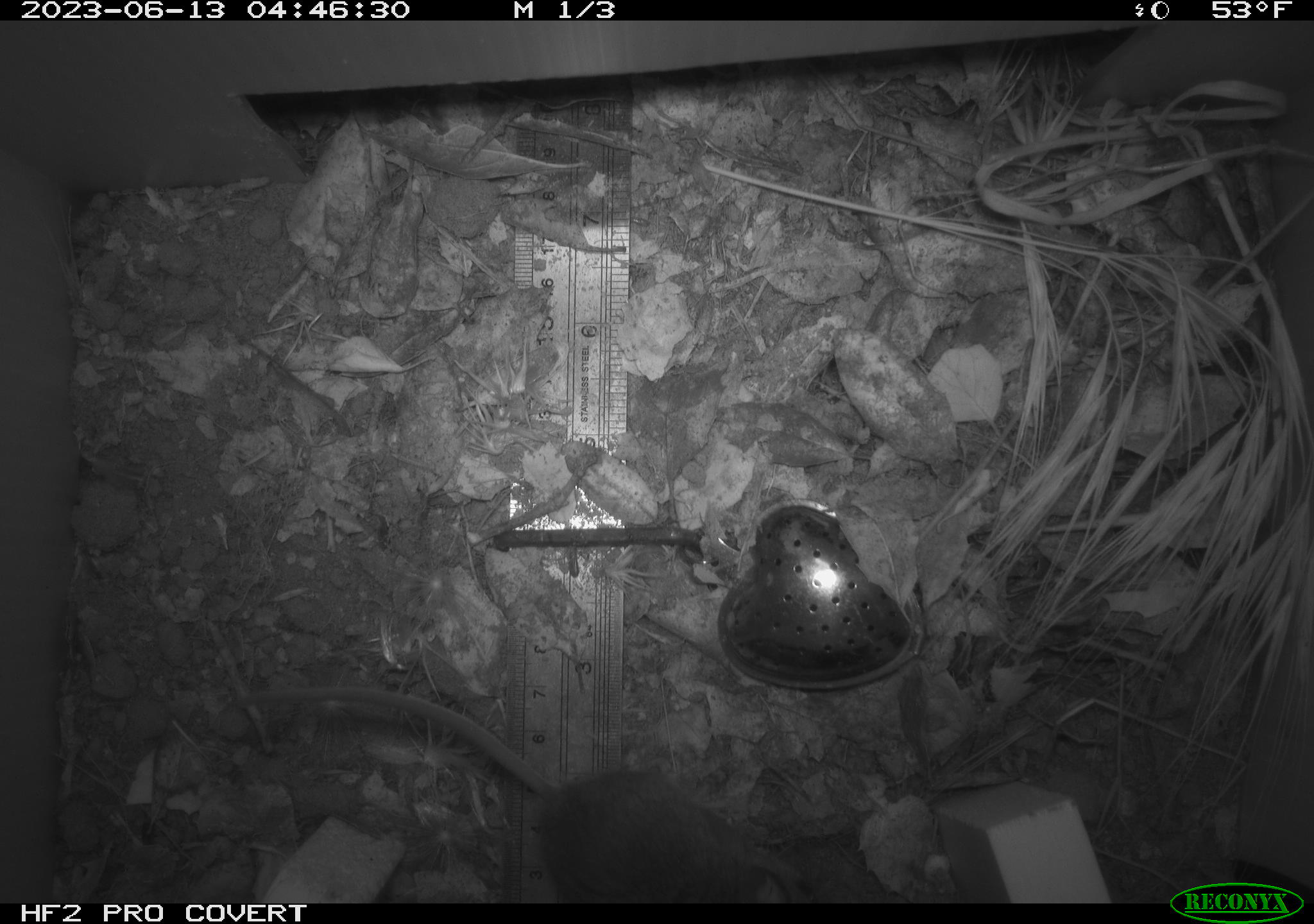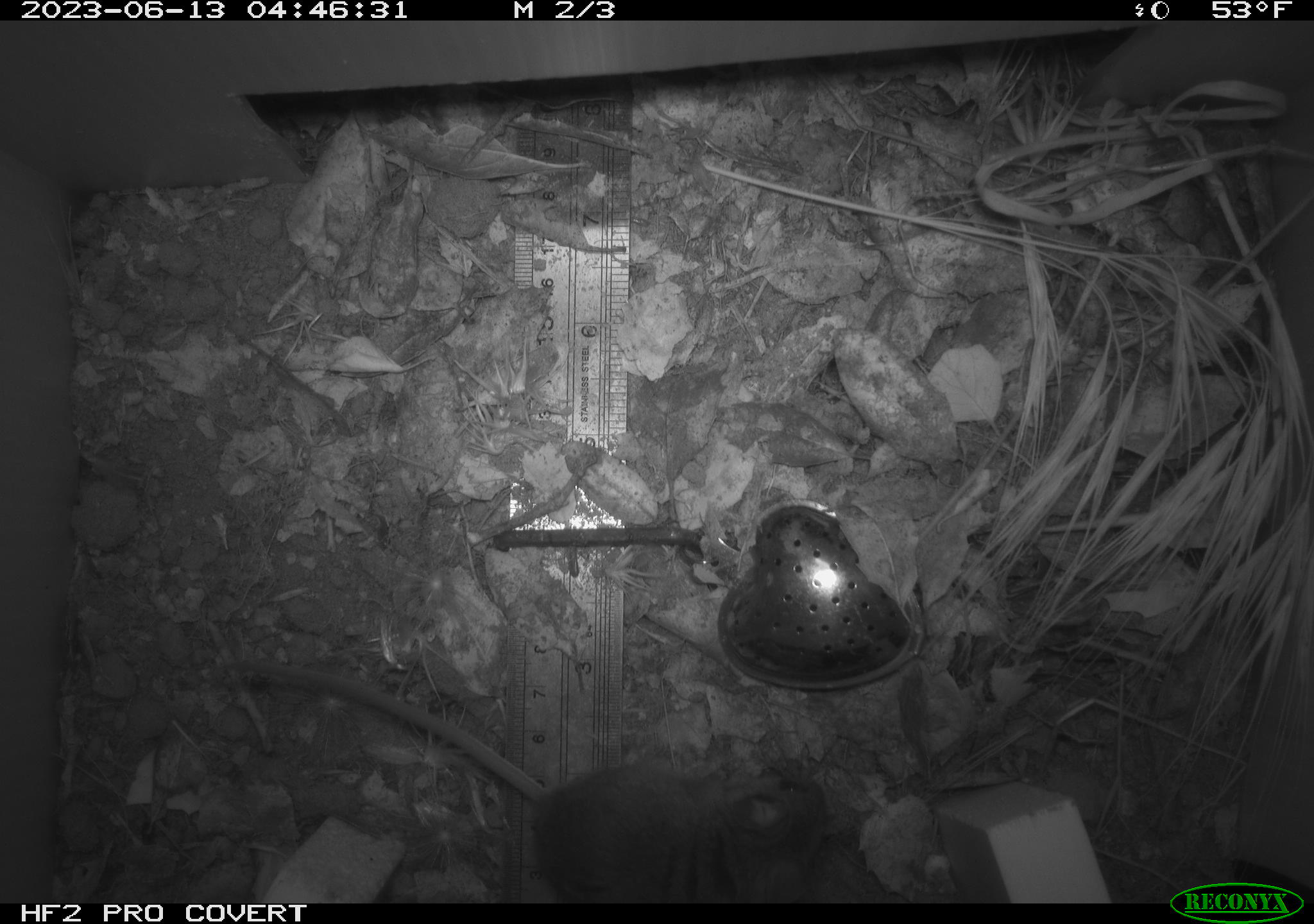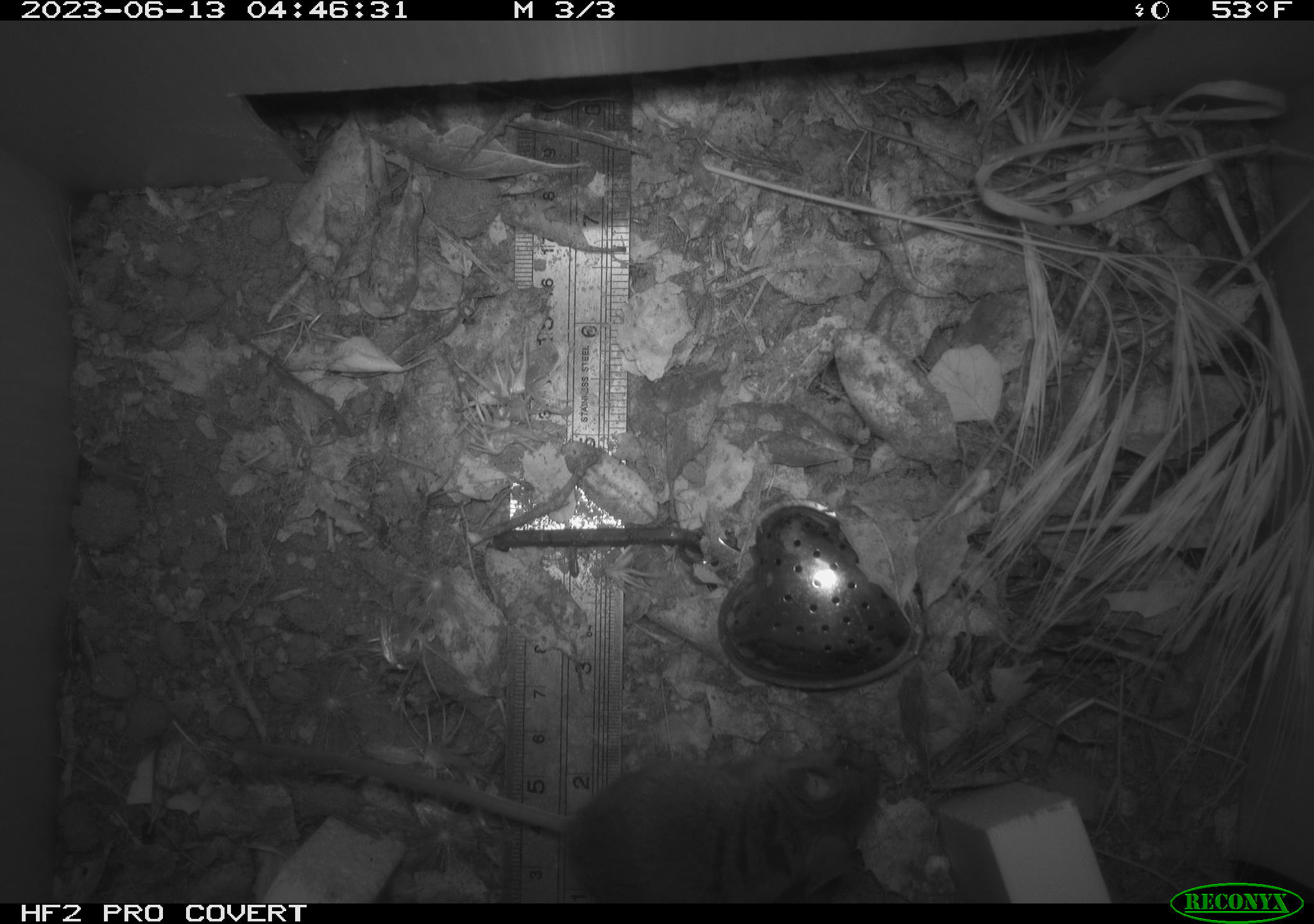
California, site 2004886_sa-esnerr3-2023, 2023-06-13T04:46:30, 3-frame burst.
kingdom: Animalia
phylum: Chordata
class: Mammalia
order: Rodentia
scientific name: Rodentia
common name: mouse species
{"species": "mouse species (Rodentia)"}